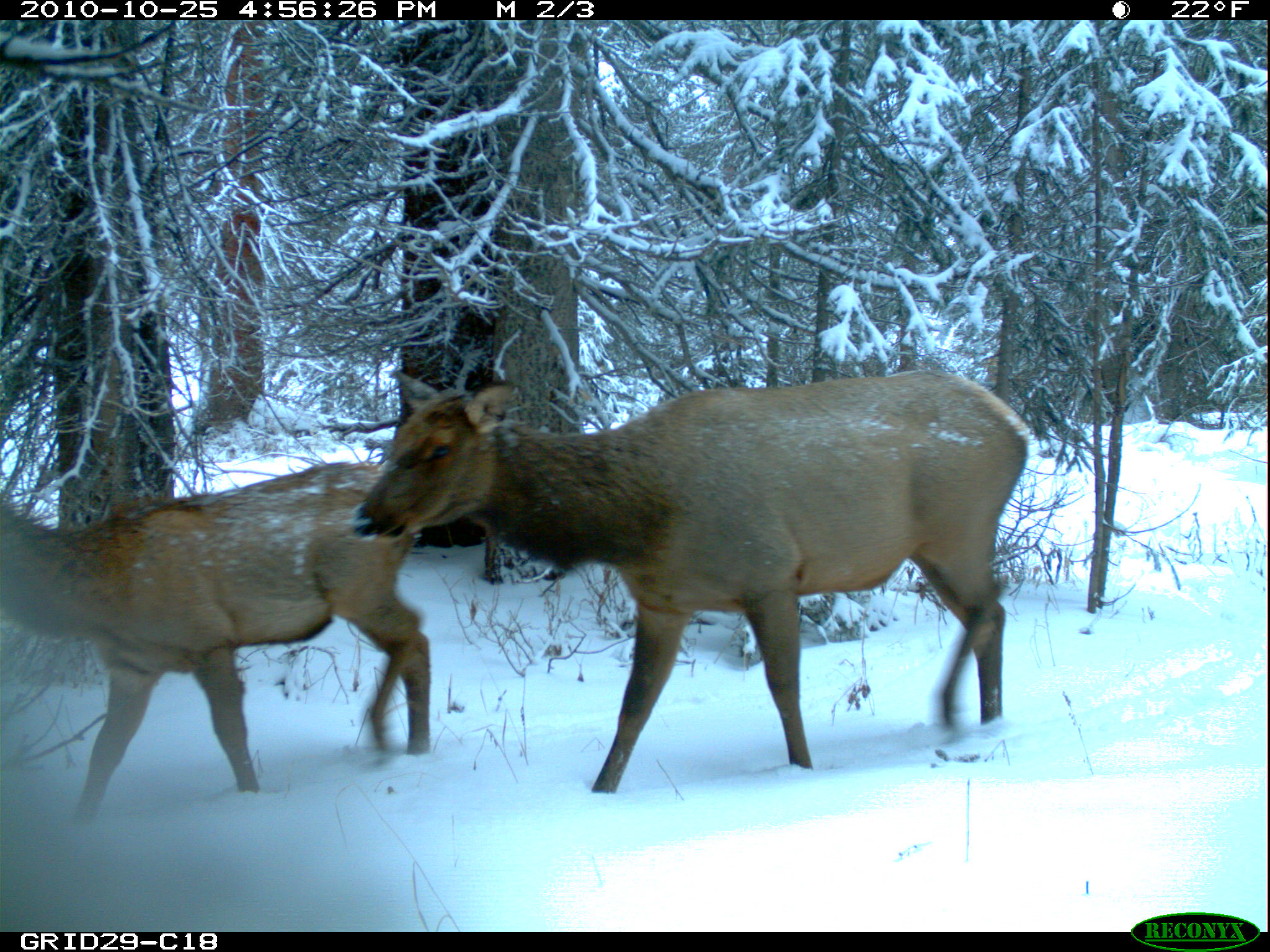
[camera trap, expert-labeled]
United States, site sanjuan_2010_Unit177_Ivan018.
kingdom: Animalia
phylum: Chordata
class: Mammalia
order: Artiodactyla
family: Cervidae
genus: Cervus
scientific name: Cervus elaphus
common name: red deer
Cervus elaphus (red deer).